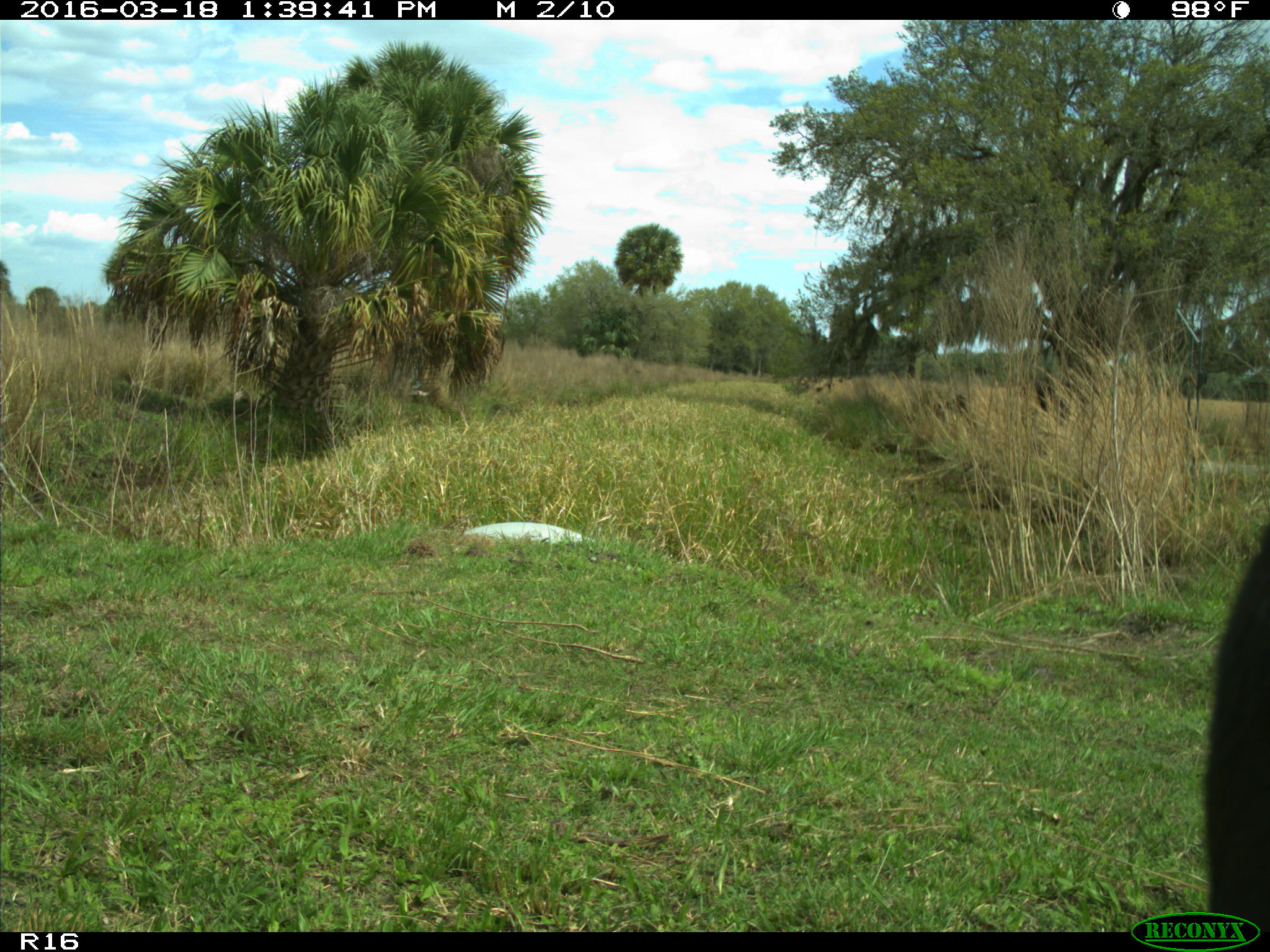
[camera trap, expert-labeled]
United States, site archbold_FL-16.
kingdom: Animalia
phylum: Chordata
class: Mammalia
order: Artiodactyla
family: Bovidae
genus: Bos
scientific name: Bos taurus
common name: domestic cow